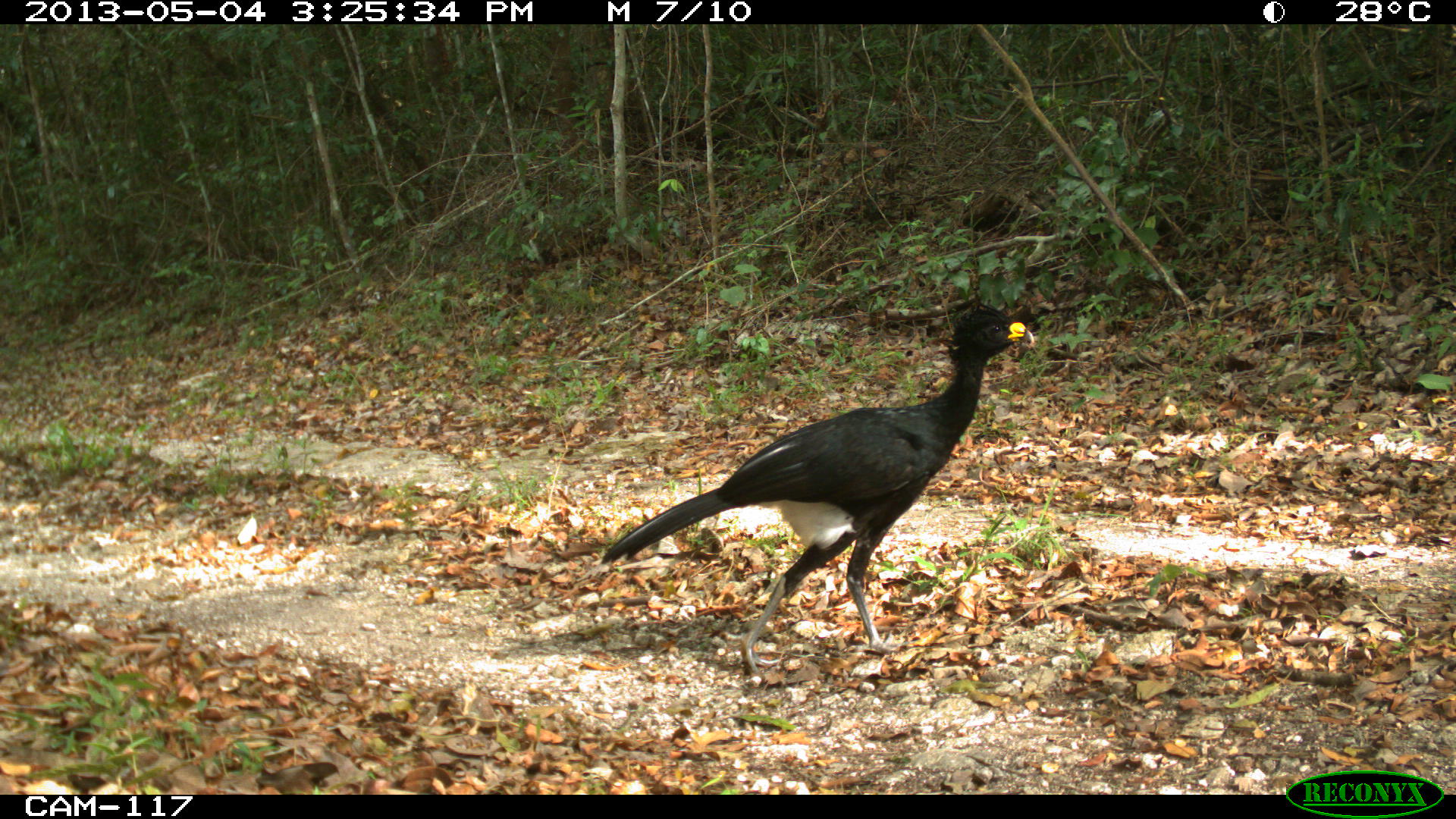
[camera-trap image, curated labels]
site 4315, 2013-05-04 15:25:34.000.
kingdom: Animalia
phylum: Chordata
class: Aves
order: Galliformes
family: Cracidae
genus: Crax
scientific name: Crax rubra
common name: great curassow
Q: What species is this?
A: Crax rubra (great curassow).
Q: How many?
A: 1.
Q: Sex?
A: Male.